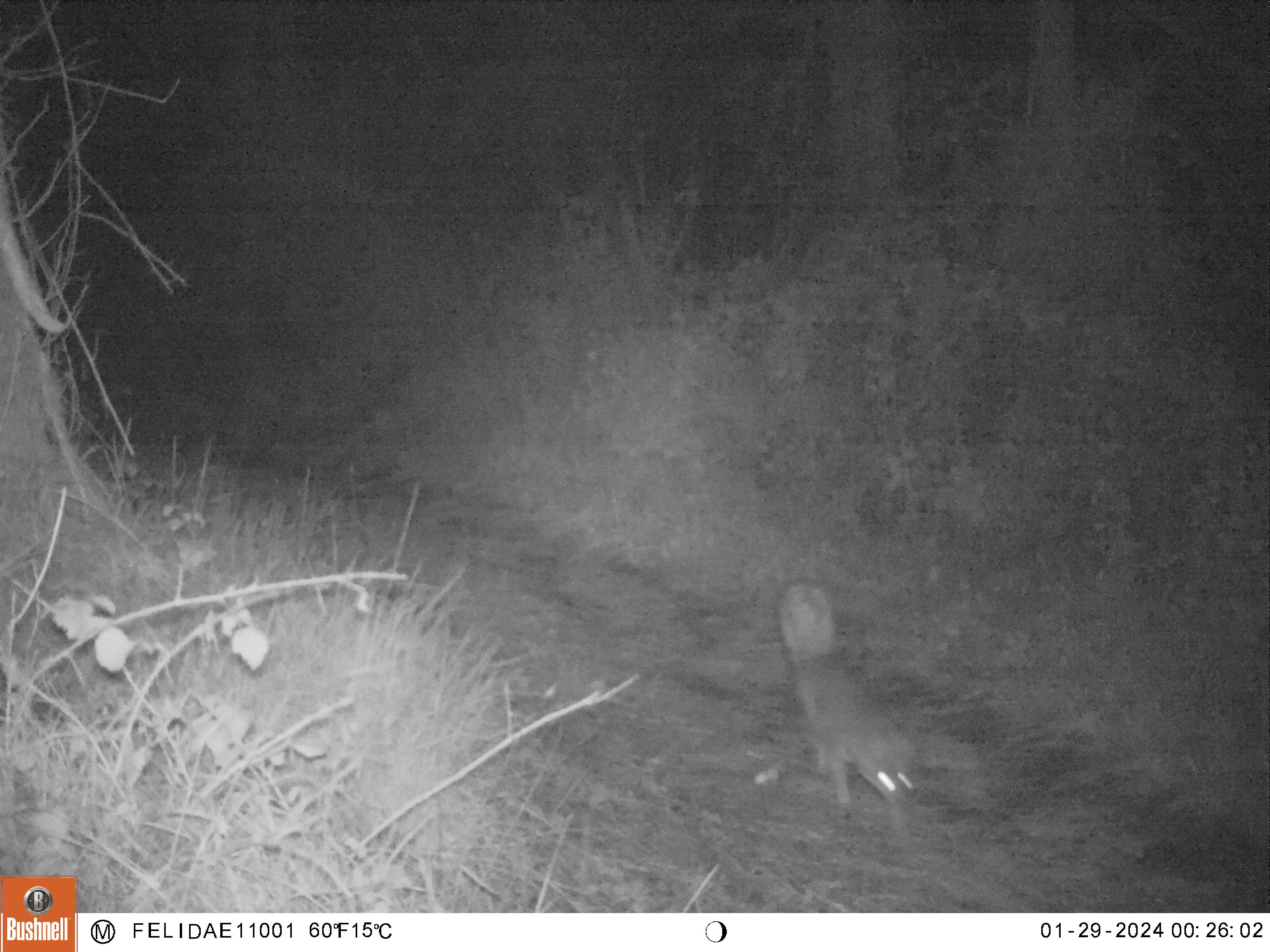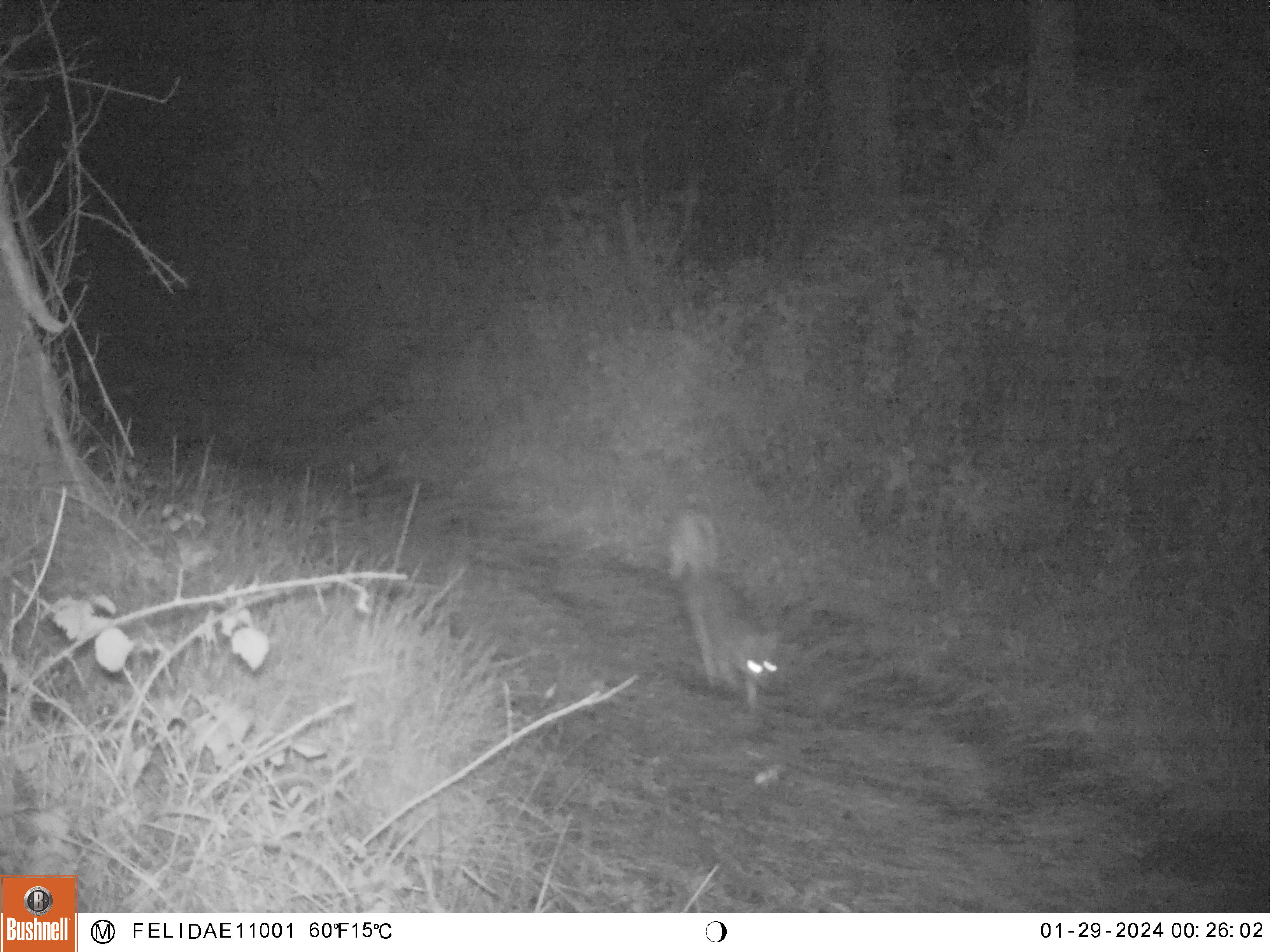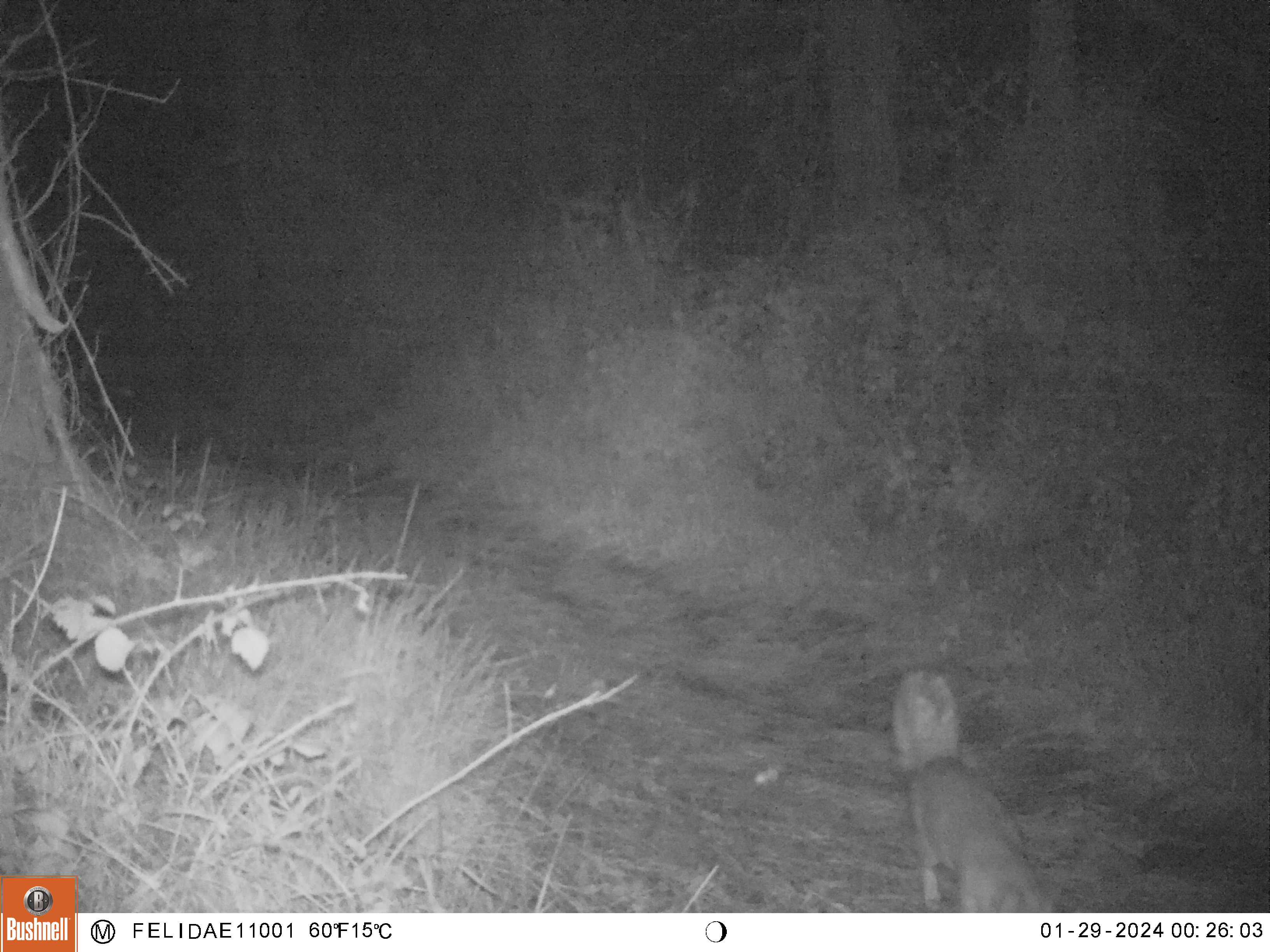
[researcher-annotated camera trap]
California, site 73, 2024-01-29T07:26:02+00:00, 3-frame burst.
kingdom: Animalia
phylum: Chordata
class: Mammalia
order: Carnivora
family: Canidae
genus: Urocyon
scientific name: Urocyon cinereoargenteus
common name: gray fox